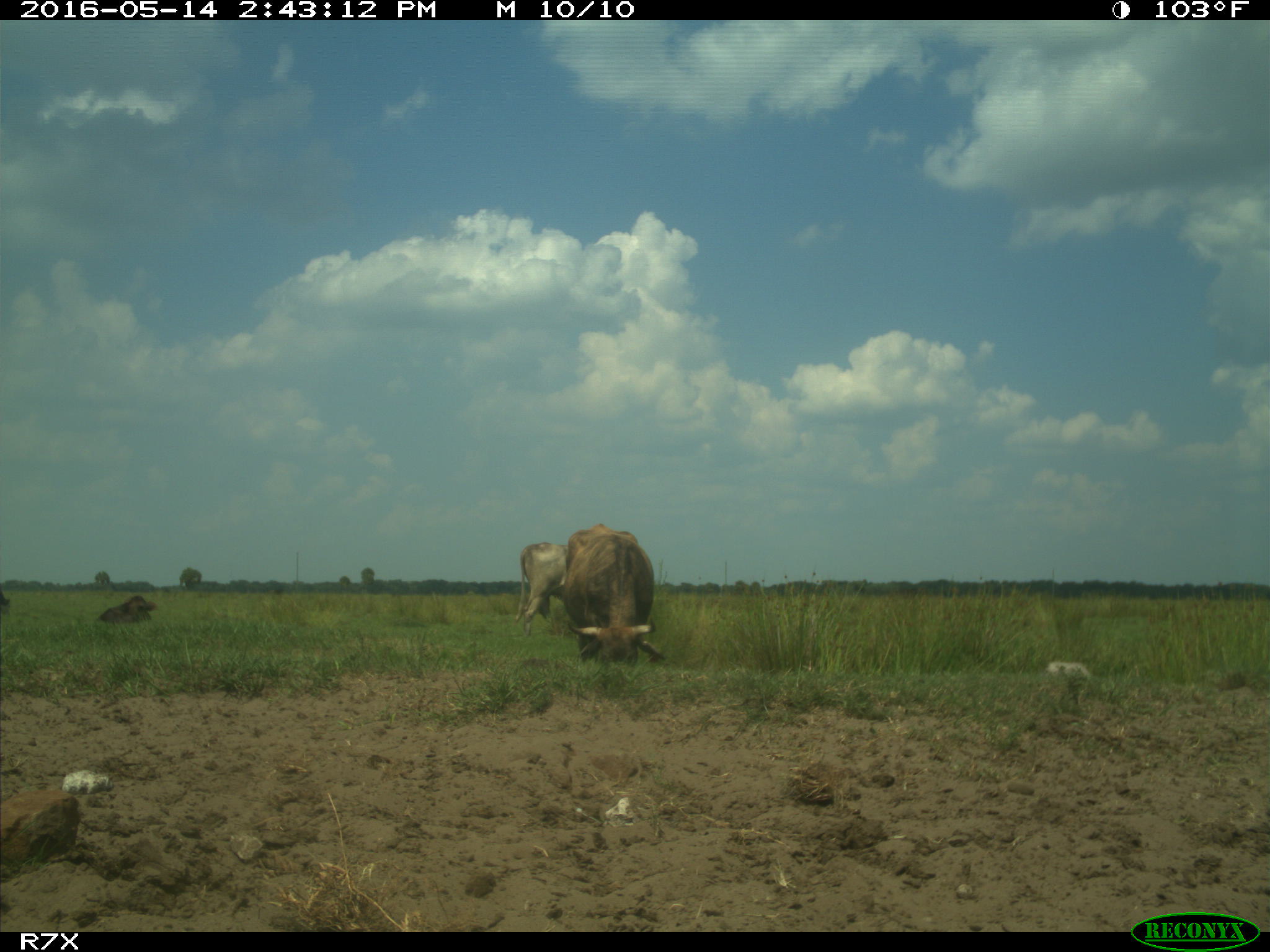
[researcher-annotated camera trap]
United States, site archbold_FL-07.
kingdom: Animalia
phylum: Chordata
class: Mammalia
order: Artiodactyla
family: Bovidae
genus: Bos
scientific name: Bos taurus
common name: domestic cow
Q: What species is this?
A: Bos taurus (domestic cow).